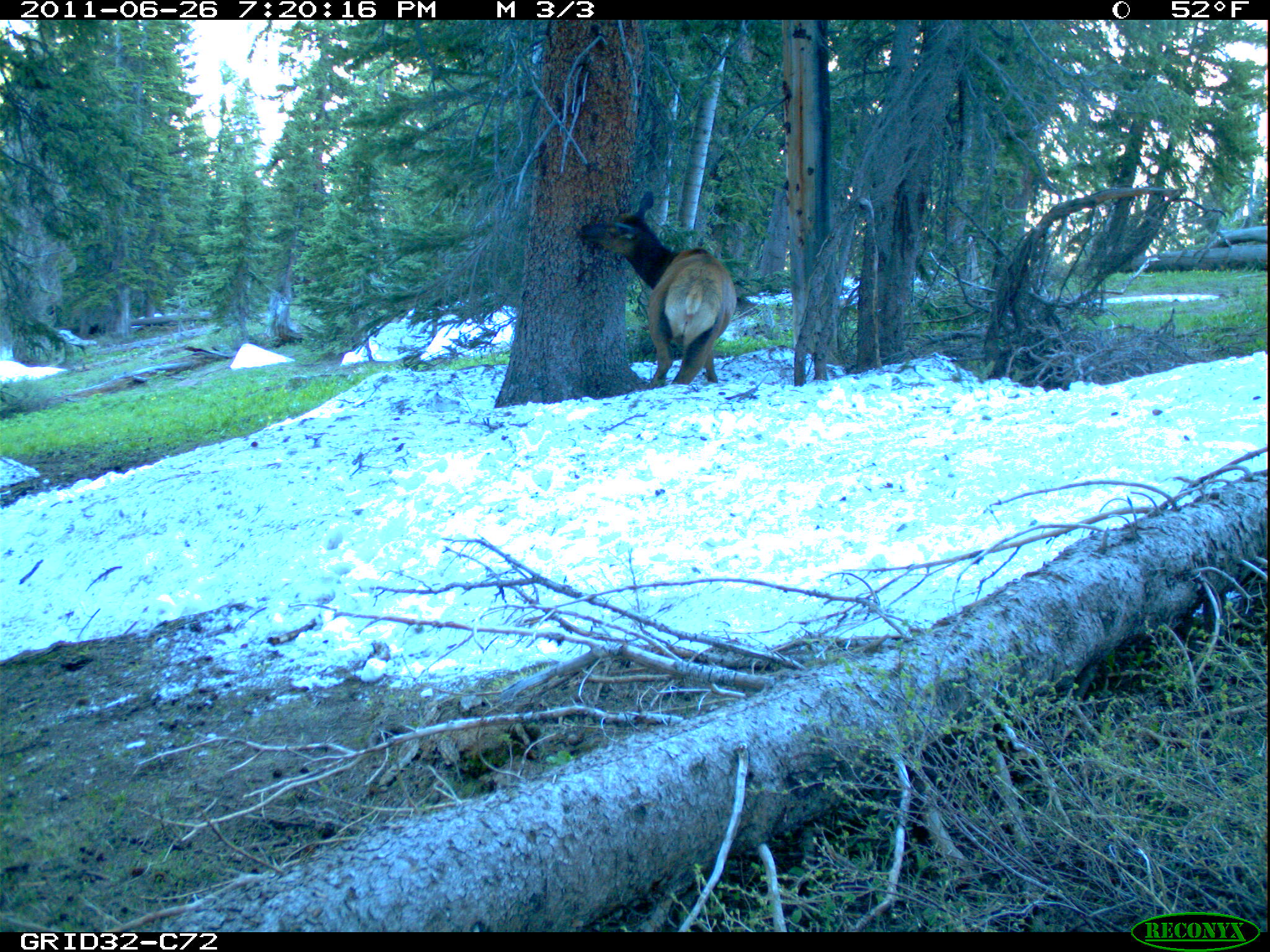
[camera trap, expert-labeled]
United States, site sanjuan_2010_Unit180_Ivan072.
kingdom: Animalia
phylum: Chordata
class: Mammalia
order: Artiodactyla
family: Cervidae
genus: Cervus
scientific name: Cervus elaphus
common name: red deer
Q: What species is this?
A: Cervus elaphus (red deer).